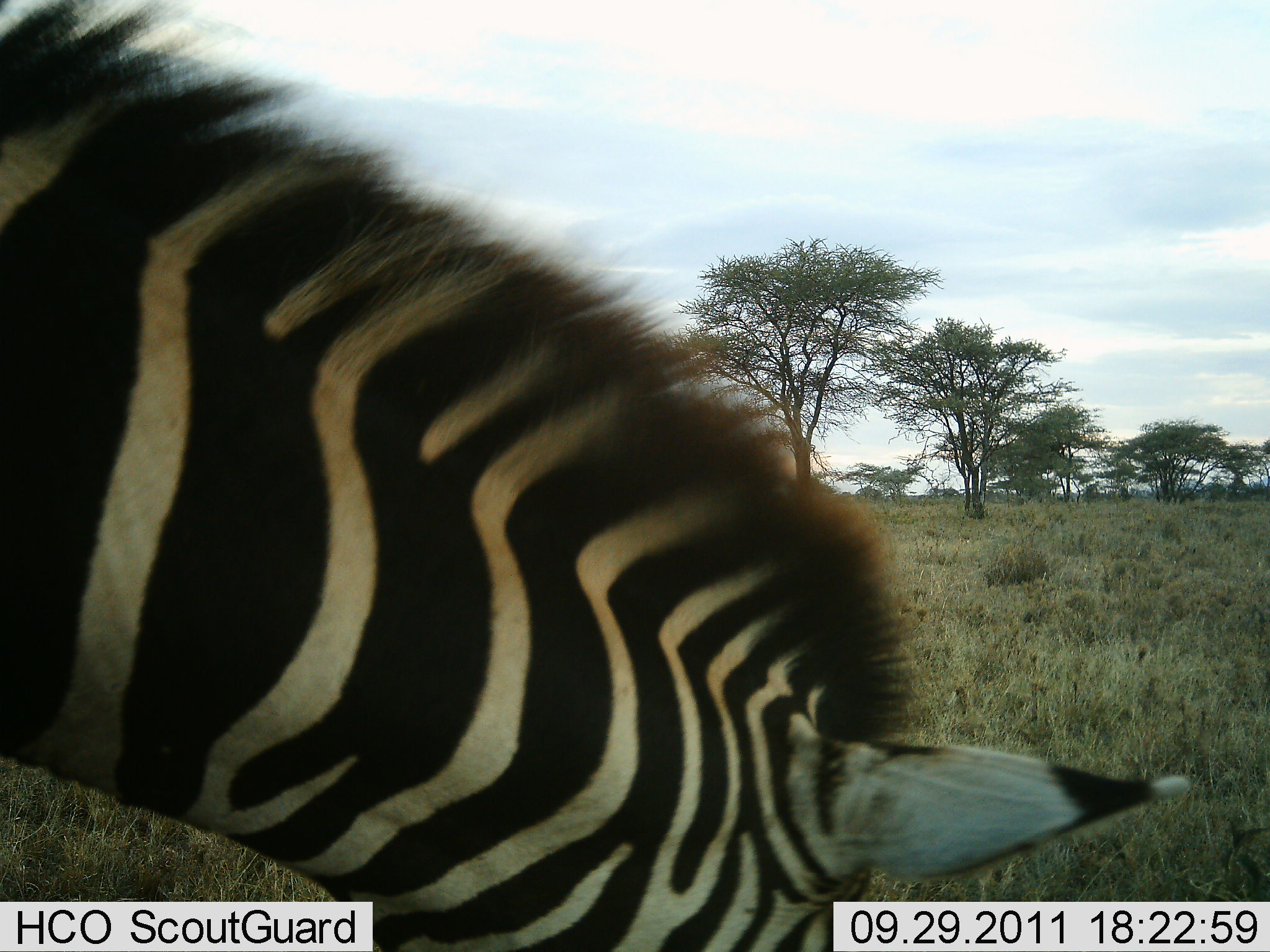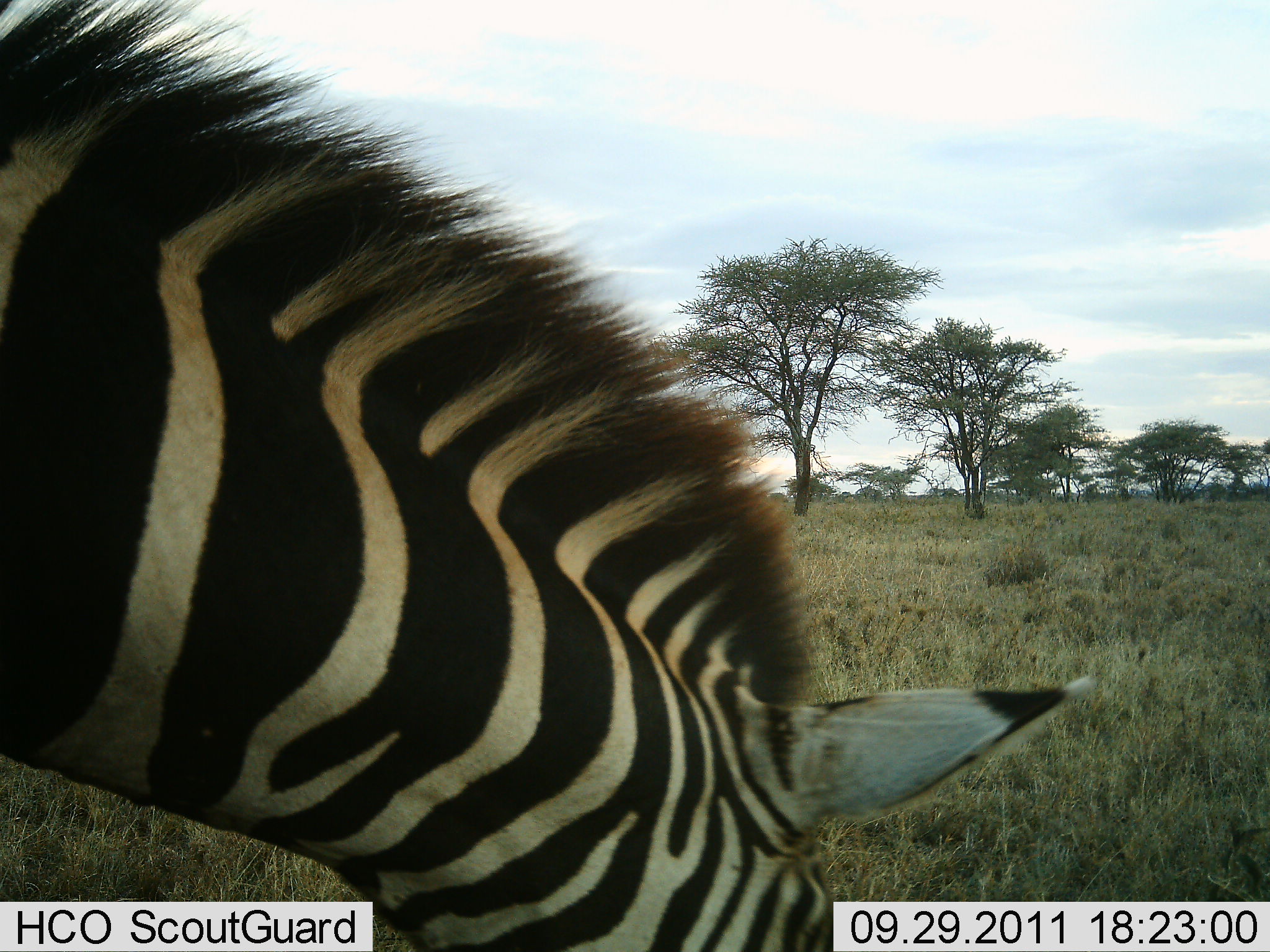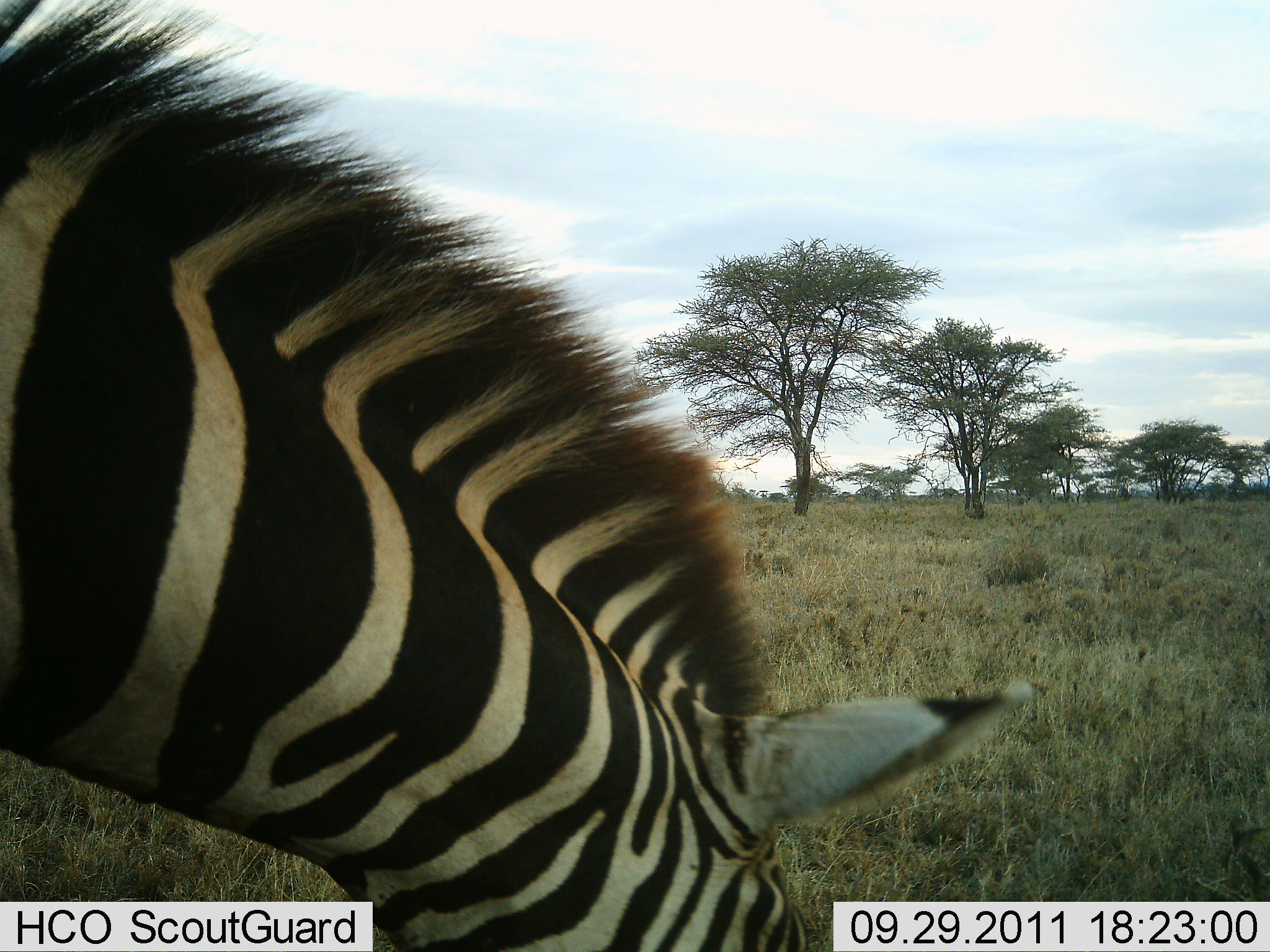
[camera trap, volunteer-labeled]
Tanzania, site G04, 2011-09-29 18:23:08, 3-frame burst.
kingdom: Animalia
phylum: Chordata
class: Mammalia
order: Perissodactyla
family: Equidae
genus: Equus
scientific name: Equus quagga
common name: plains zebra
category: zebra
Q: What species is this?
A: Zebra (plains zebra) (Equus quagga).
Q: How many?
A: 1.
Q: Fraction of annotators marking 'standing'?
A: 9%.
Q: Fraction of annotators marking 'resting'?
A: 0%.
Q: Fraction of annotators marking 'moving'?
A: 0%.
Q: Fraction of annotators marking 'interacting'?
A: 0%.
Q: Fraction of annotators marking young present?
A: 0%.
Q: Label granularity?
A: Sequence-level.